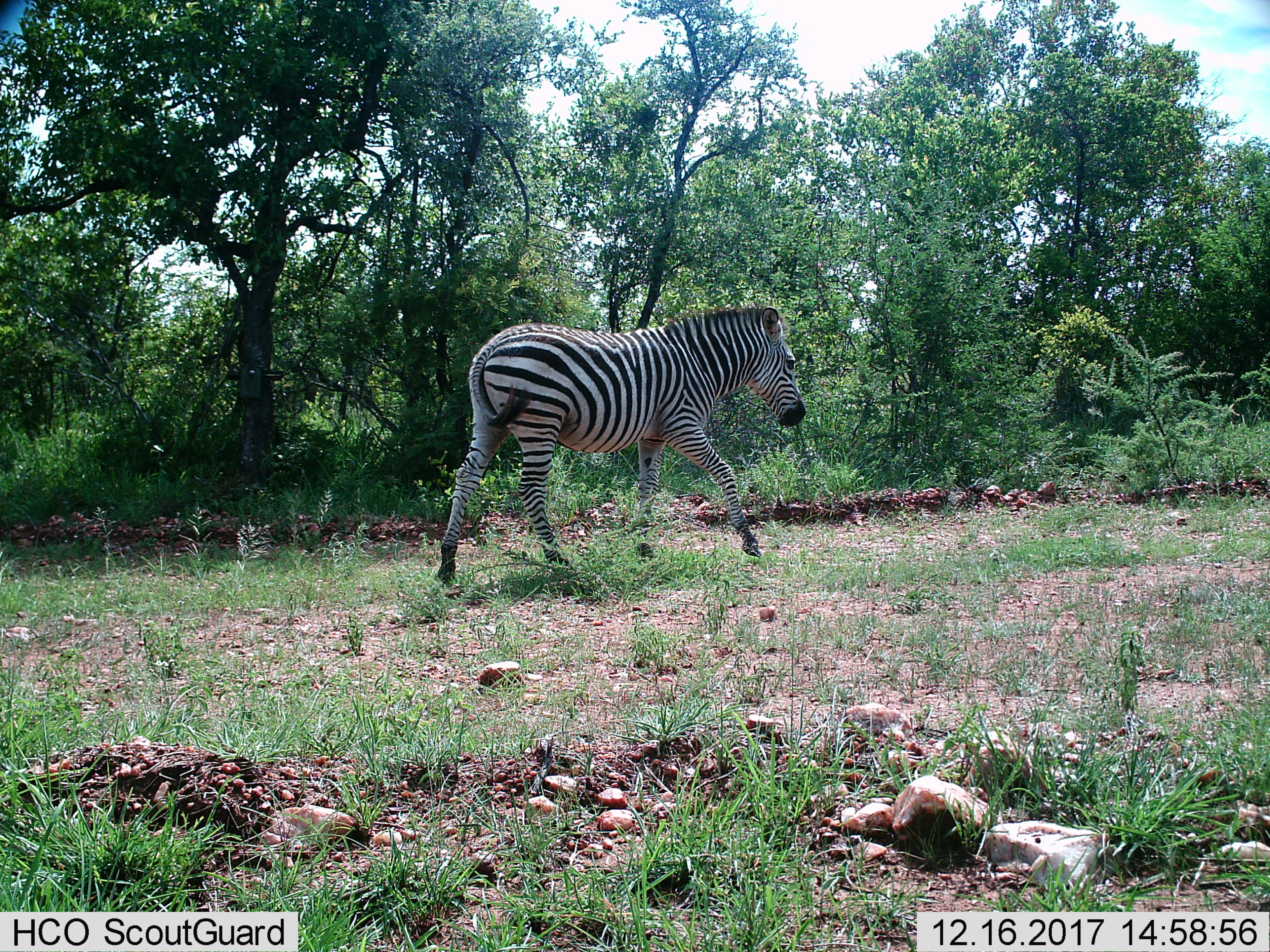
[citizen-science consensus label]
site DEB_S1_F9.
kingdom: Animalia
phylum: Chordata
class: Mammalia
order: Perissodactyla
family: Equidae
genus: Equus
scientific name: Equus quagga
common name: plains zebra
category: zebraplains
Zebraplains (plains zebra) (Equus quagga), count 1. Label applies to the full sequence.